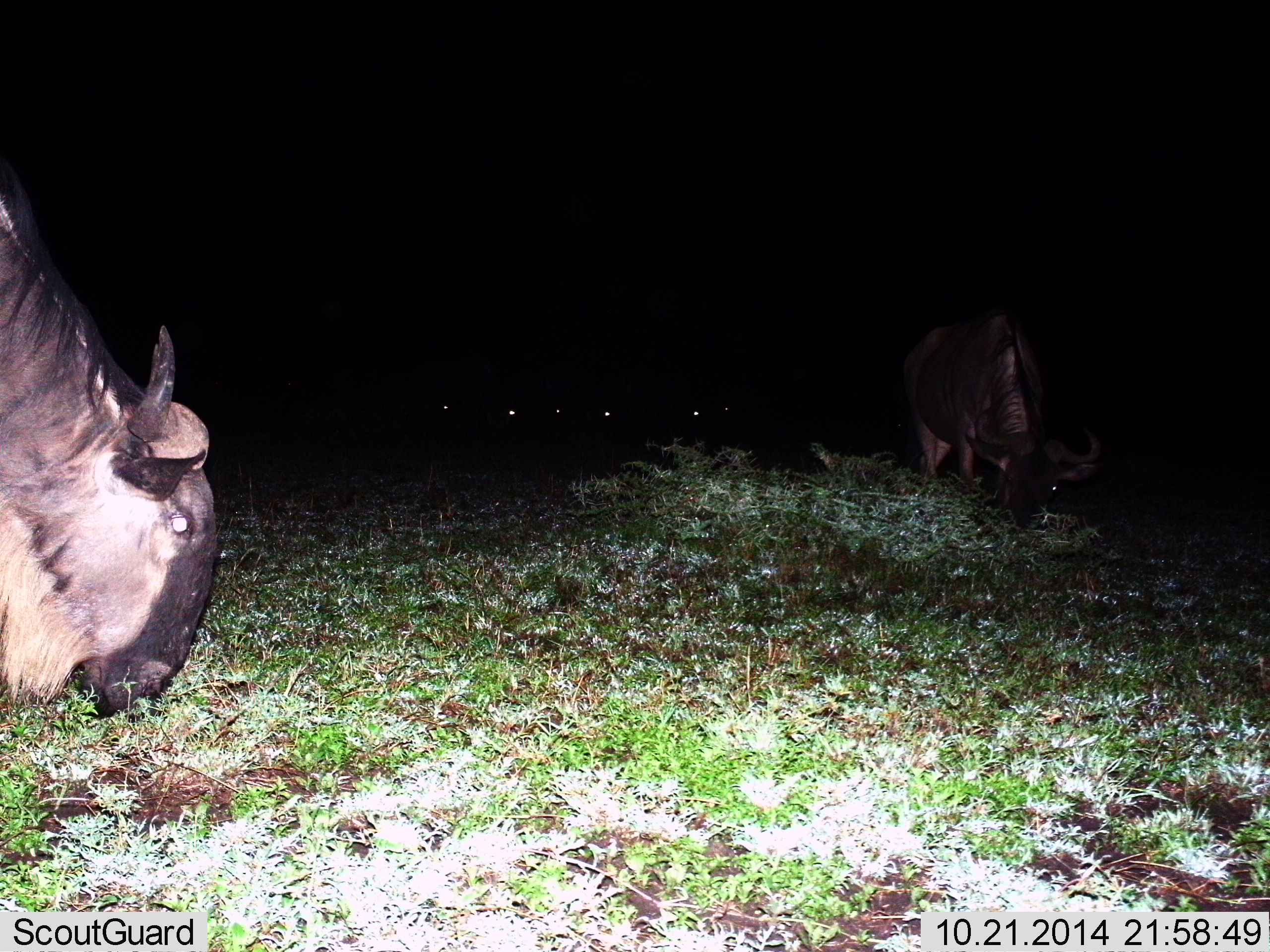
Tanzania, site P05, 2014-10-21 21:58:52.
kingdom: Animalia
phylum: Chordata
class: Mammalia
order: Artiodactyla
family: Bovidae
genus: Connochaetes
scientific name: Connochaetes taurinus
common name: blue wildebeest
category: wildebeest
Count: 5.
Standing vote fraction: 30%.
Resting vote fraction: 0%.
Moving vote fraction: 0%.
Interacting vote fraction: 0%.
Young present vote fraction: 0%.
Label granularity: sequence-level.